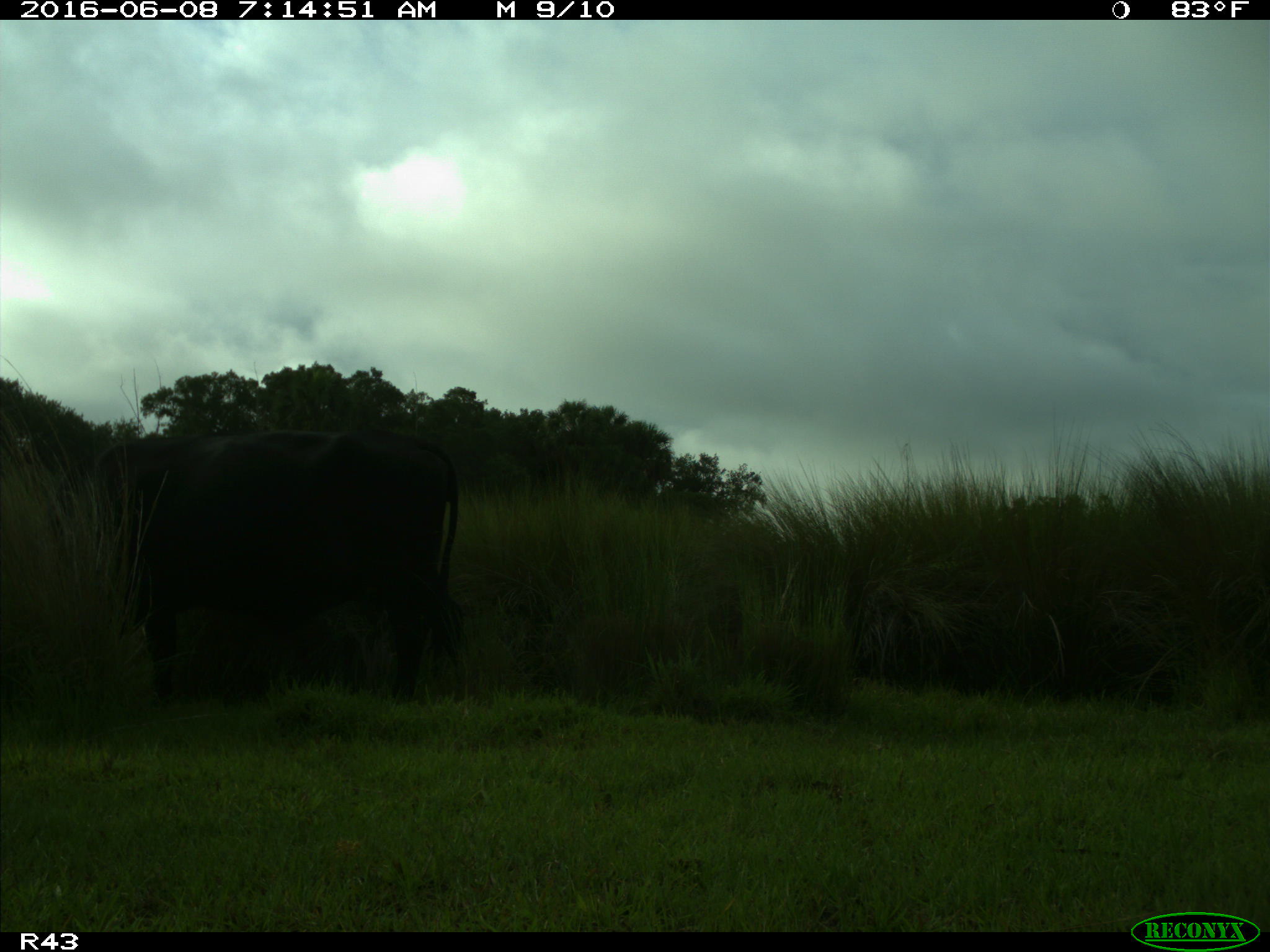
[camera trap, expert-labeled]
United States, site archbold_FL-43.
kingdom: Animalia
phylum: Chordata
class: Mammalia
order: Artiodactyla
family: Bovidae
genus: Bos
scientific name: Bos taurus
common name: domestic cow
Bos taurus (domestic cow).